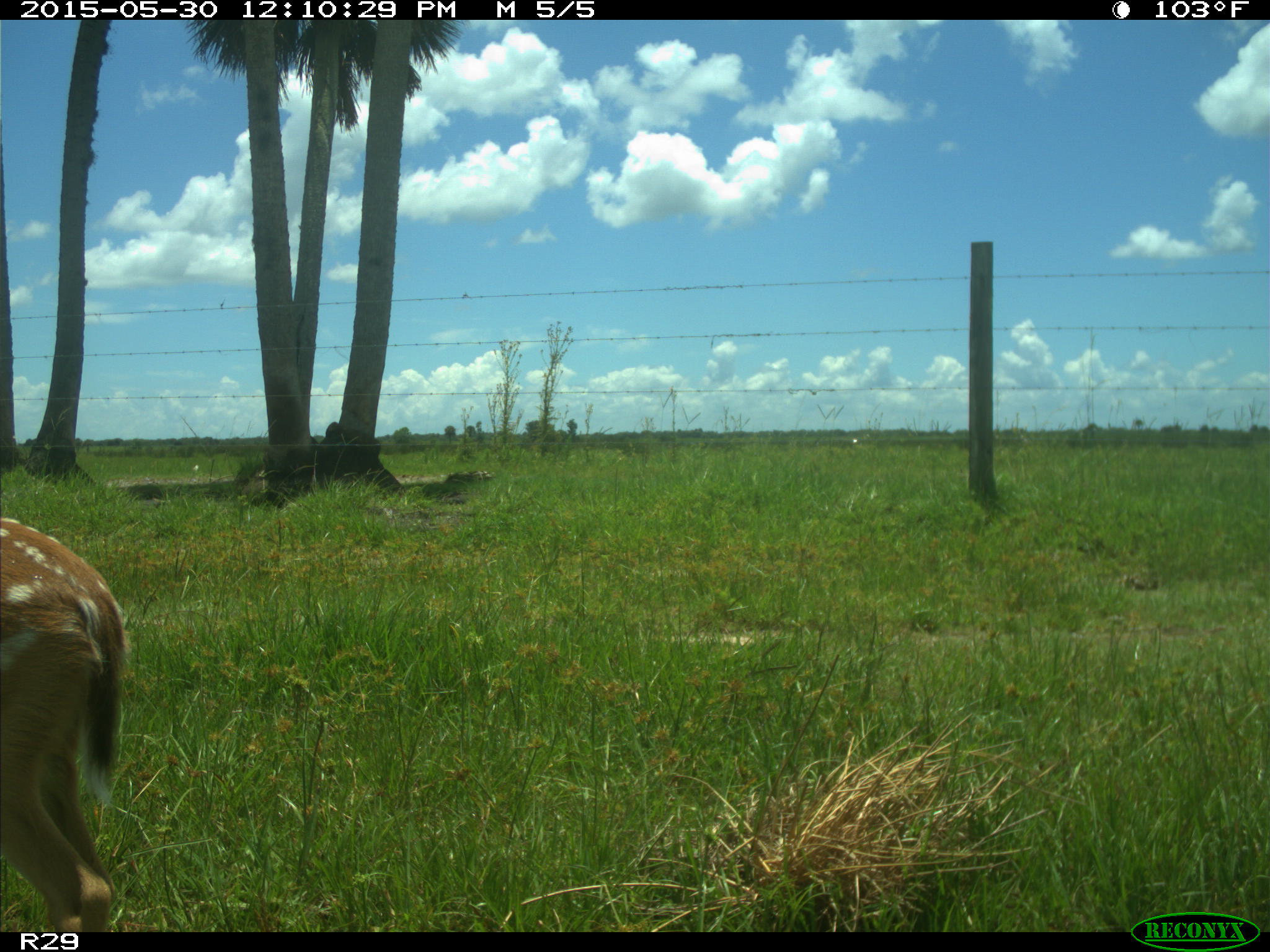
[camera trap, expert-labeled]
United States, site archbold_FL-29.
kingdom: Animalia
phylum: Chordata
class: Mammalia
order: Artiodactyla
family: Cervidae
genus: Odocoileus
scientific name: Odocoileus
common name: deer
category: unidentified deer